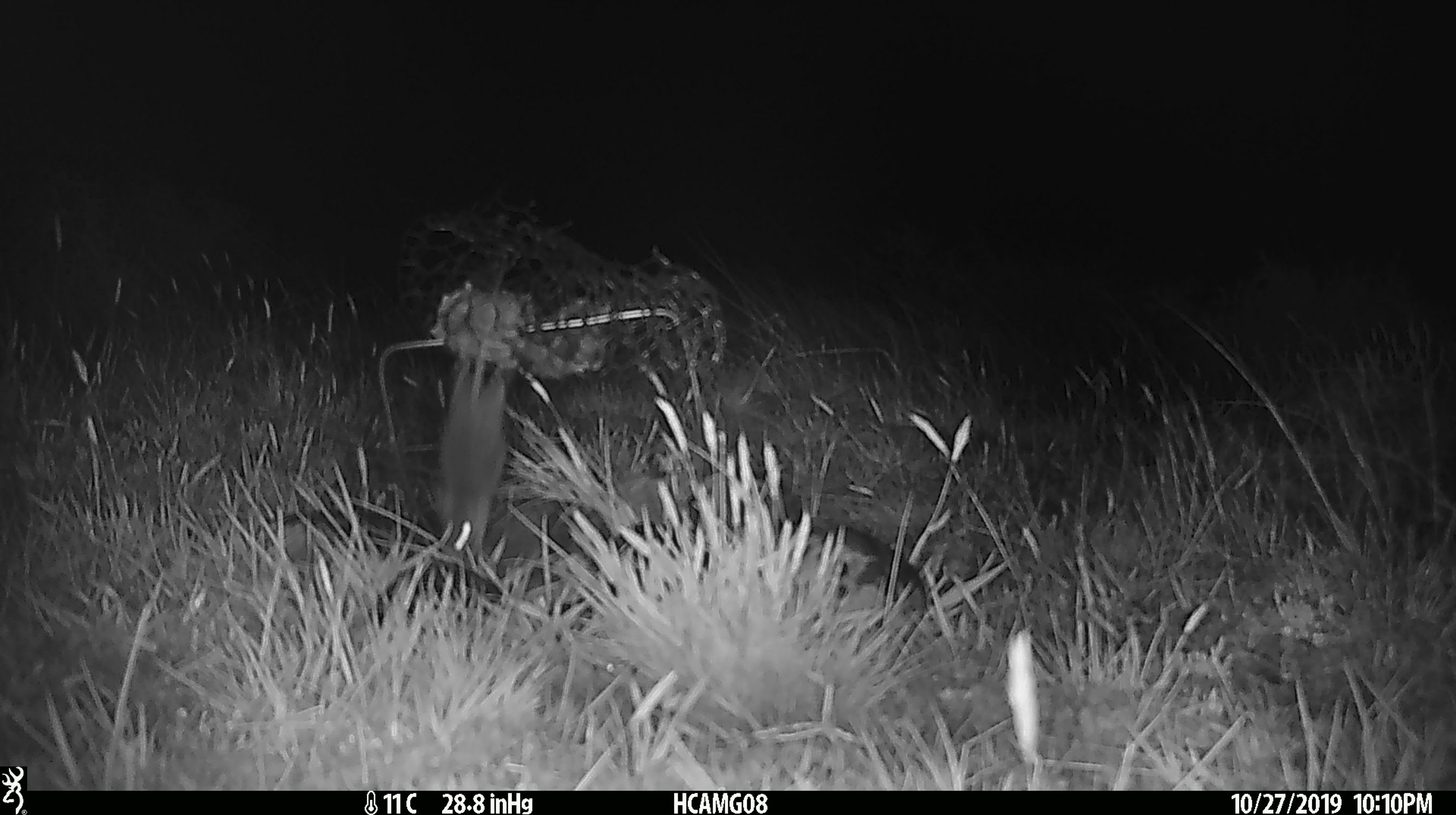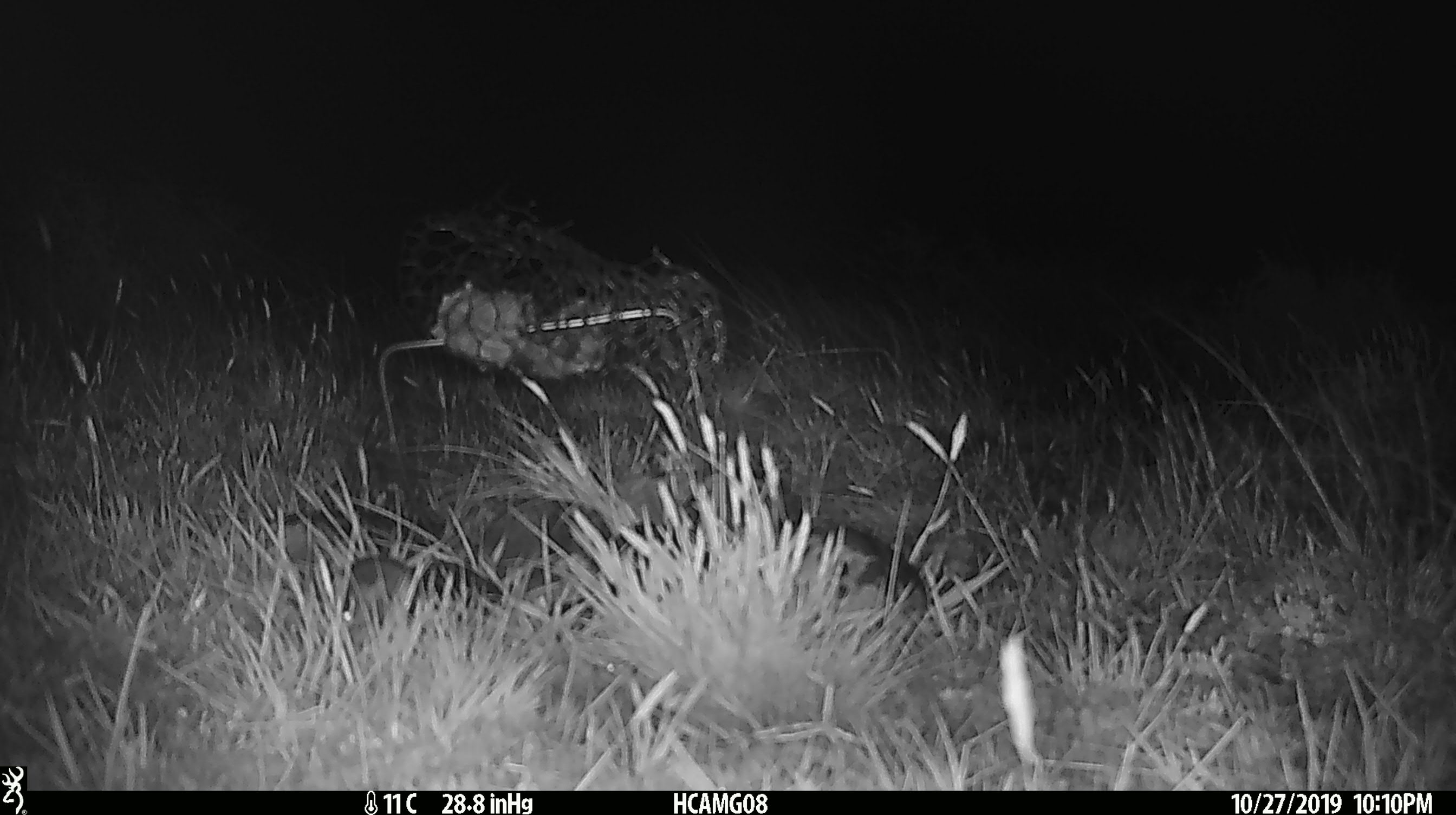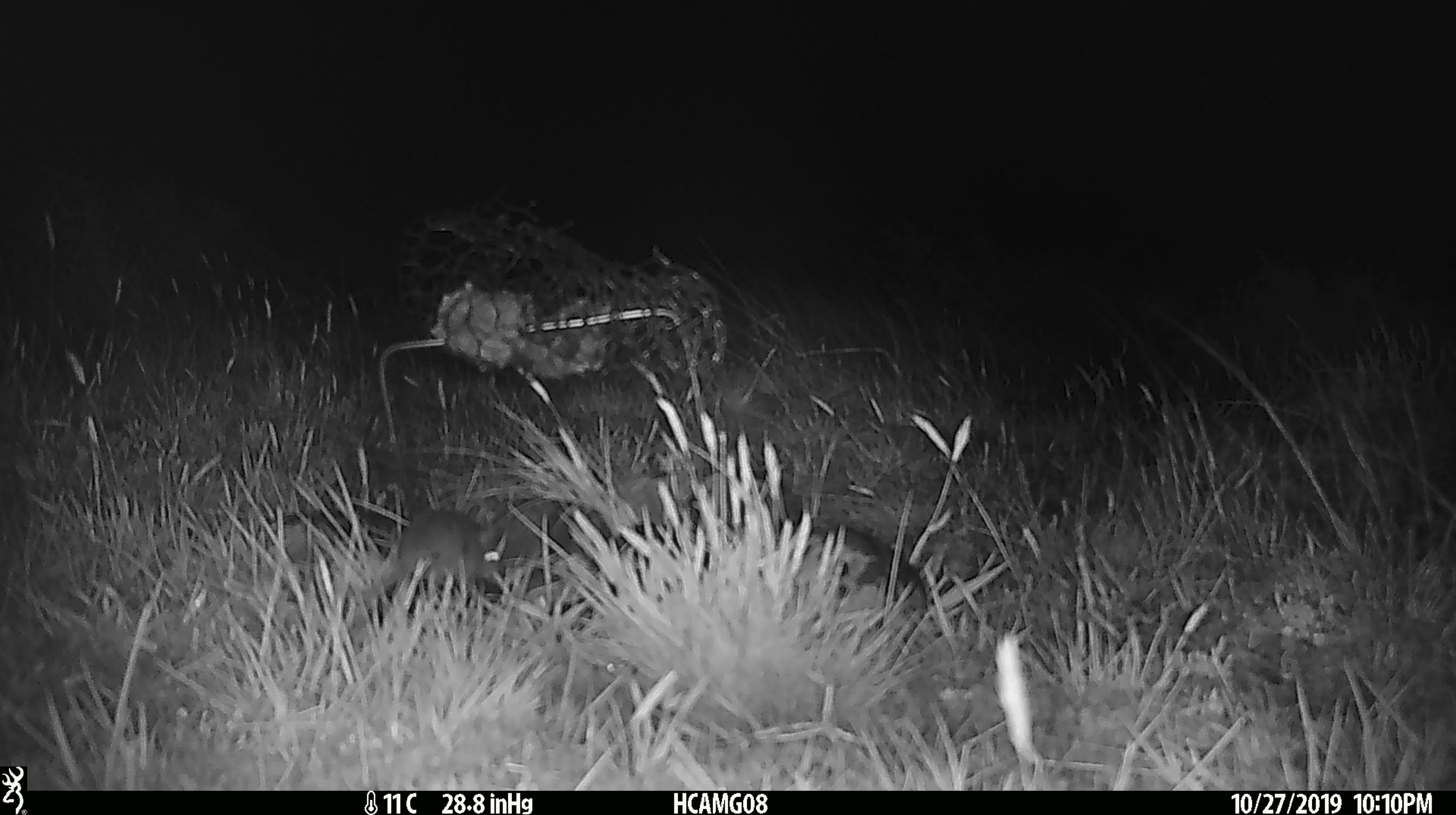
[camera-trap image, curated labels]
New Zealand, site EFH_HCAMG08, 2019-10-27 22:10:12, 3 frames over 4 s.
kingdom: Animalia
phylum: Chordata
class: Mammalia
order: Rodentia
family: Muridae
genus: Mus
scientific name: Mus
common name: mouse